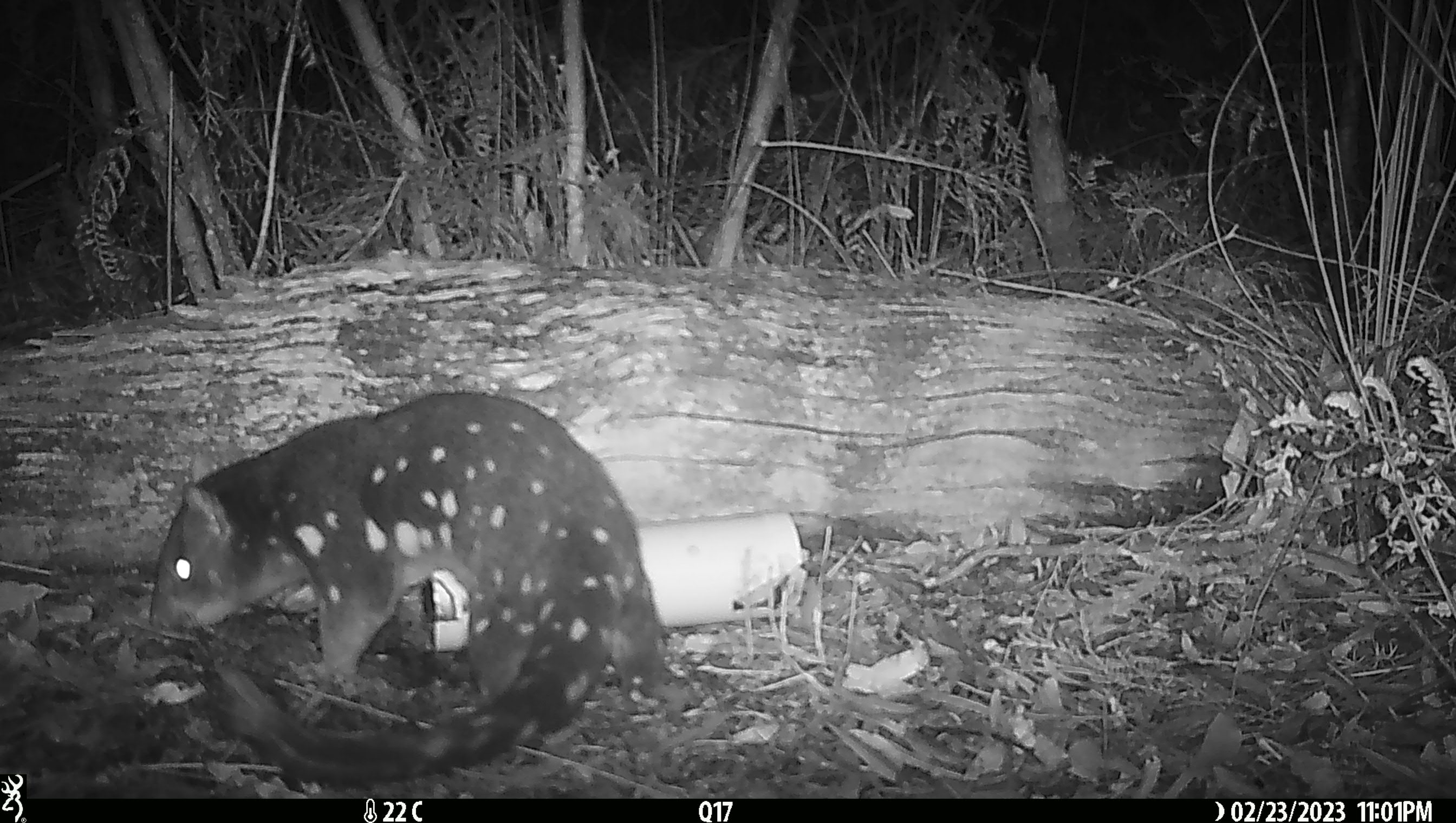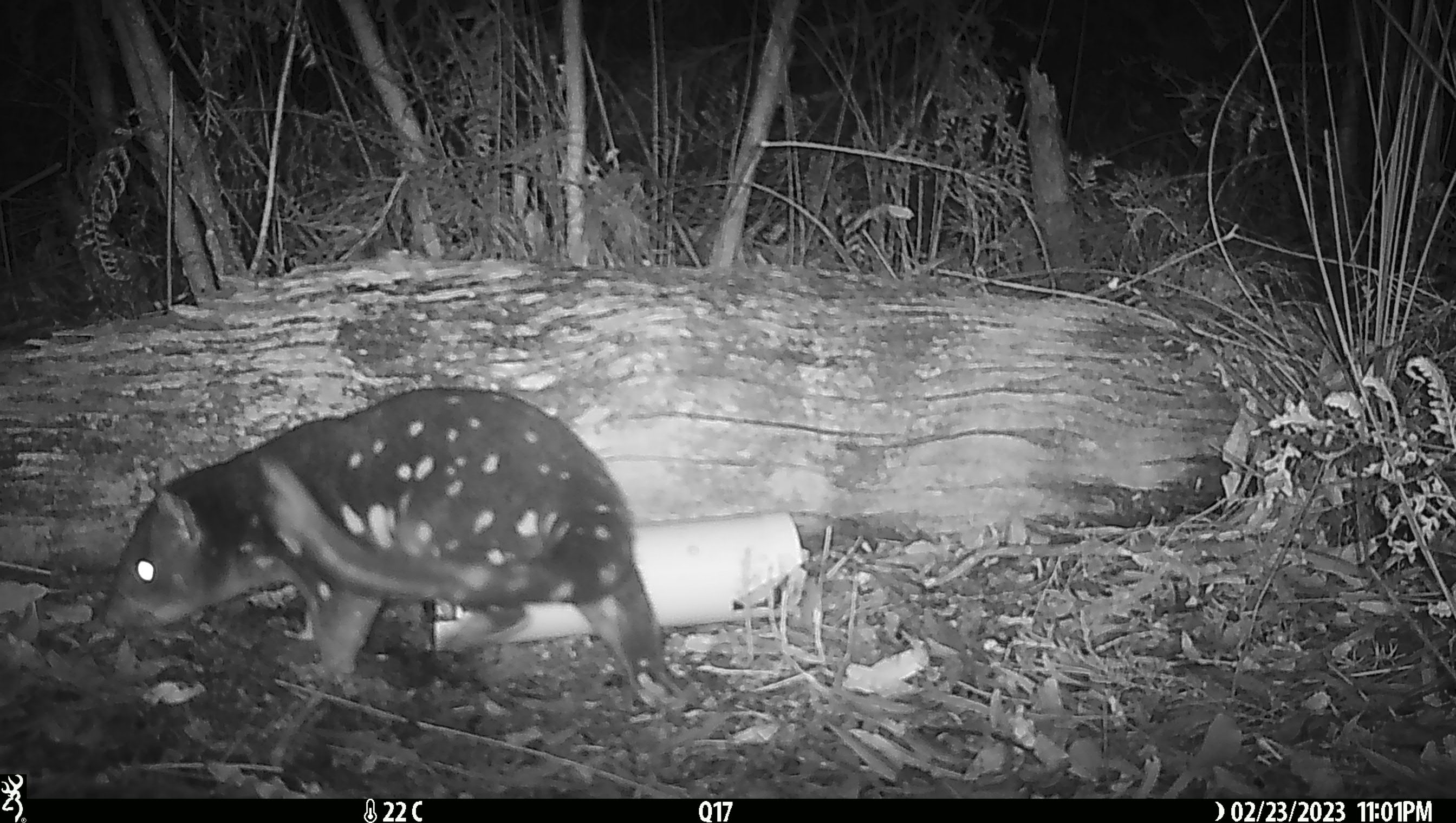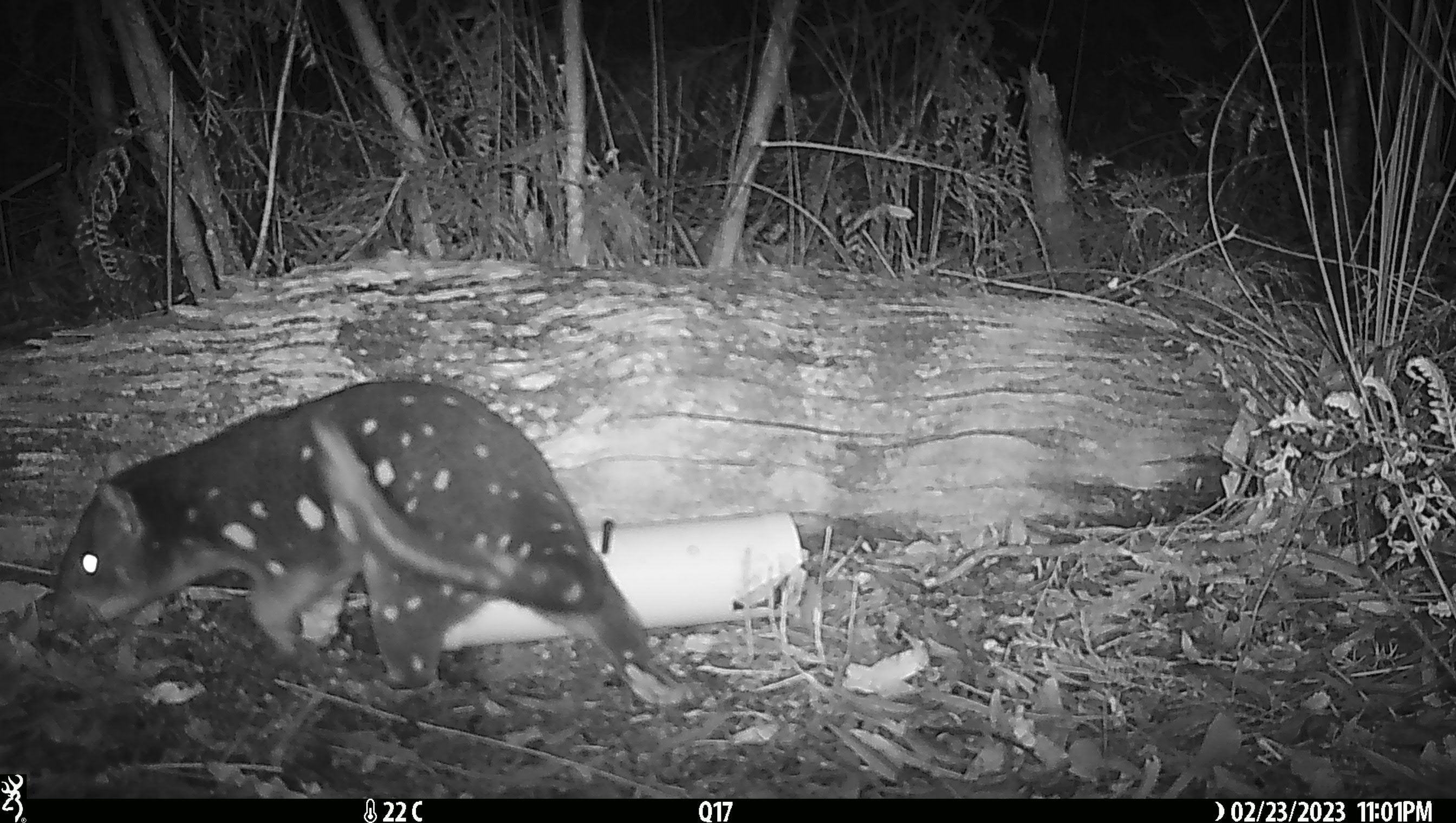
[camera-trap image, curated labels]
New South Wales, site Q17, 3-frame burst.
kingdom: Animalia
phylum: Chordata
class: Mammalia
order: Dasyuromorphia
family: Dasyuridae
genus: Dasyurus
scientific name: Dasyurus maculatus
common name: spotted-tailed quoll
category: quoll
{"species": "quoll (spotted-tailed quoll) (Dasyurus maculatus)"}